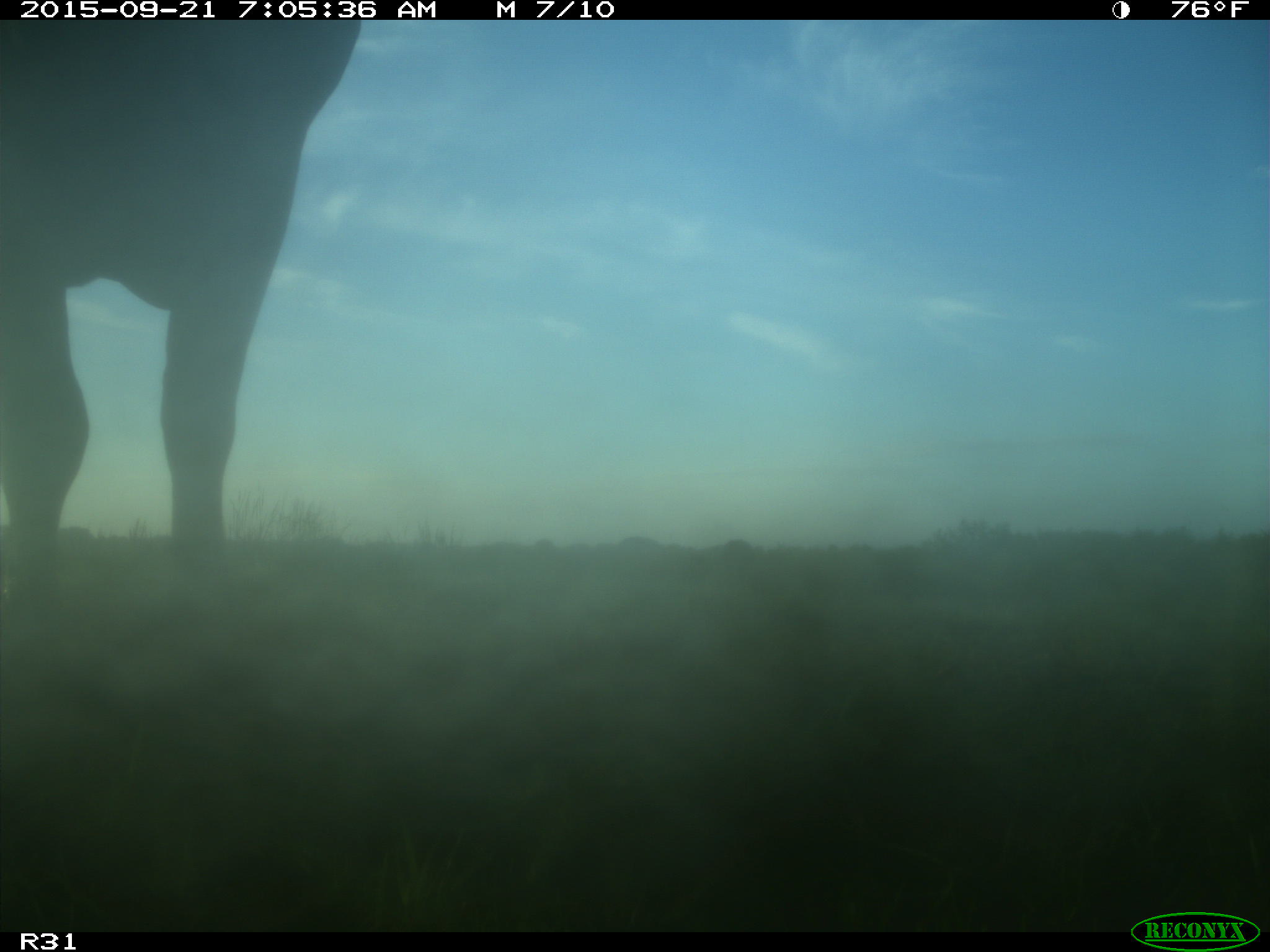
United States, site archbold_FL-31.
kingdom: Animalia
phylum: Chordata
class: Mammalia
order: Artiodactyla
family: Bovidae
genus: Bos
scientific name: Bos taurus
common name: domestic cow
Bos taurus (domestic cow).